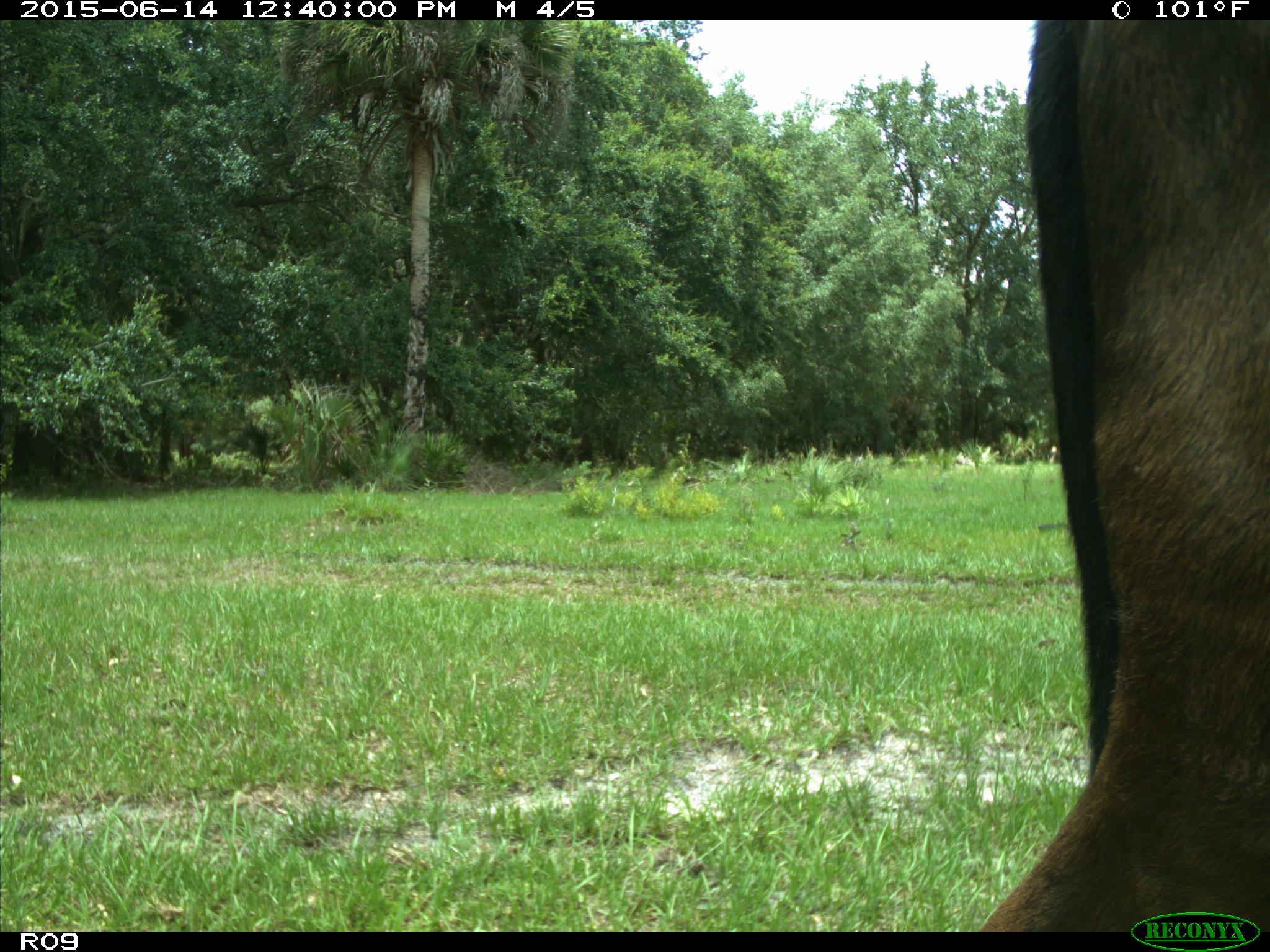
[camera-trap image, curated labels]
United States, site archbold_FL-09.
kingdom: Animalia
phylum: Chordata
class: Mammalia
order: Artiodactyla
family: Bovidae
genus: Bos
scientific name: Bos taurus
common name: domestic cow